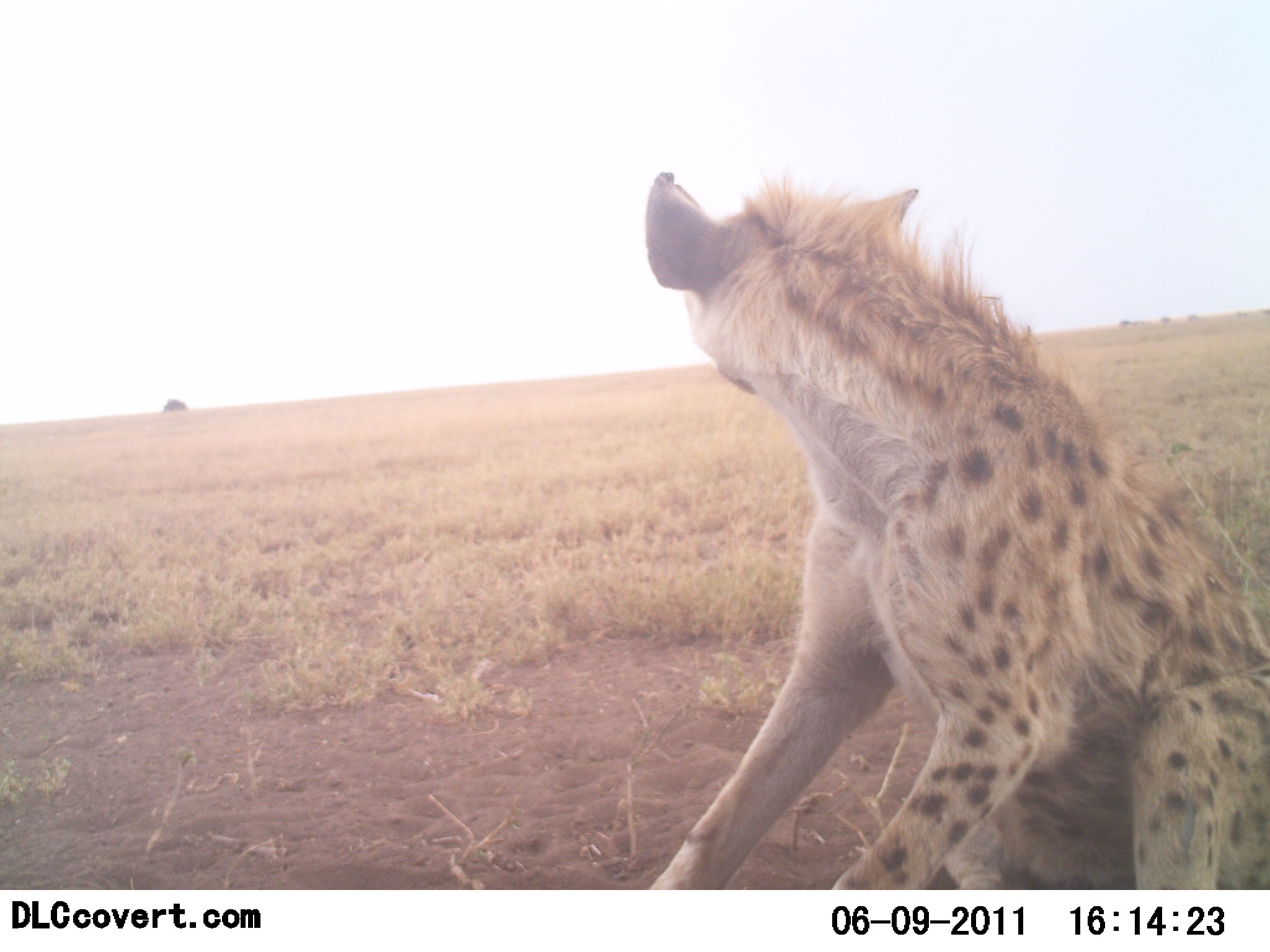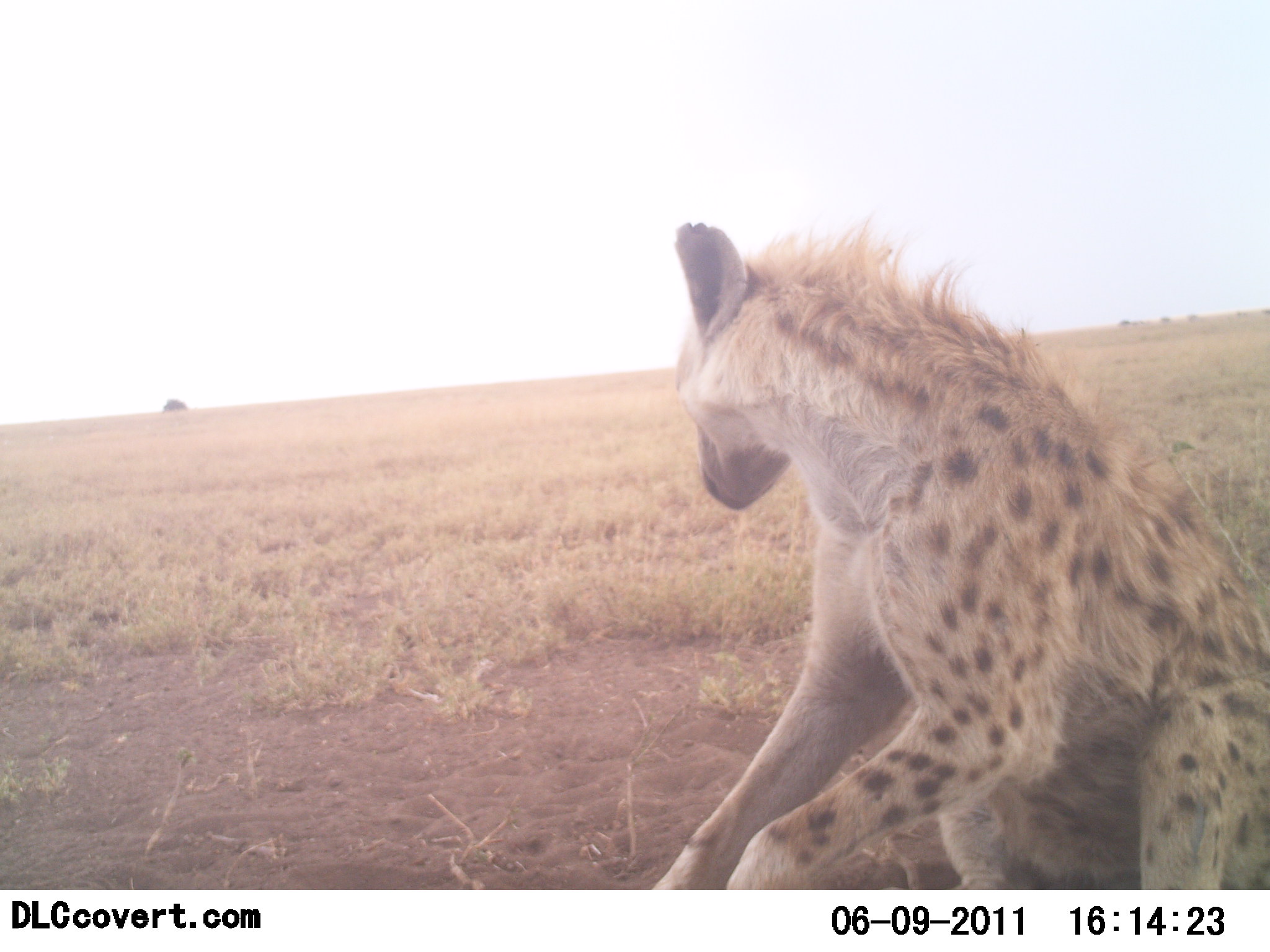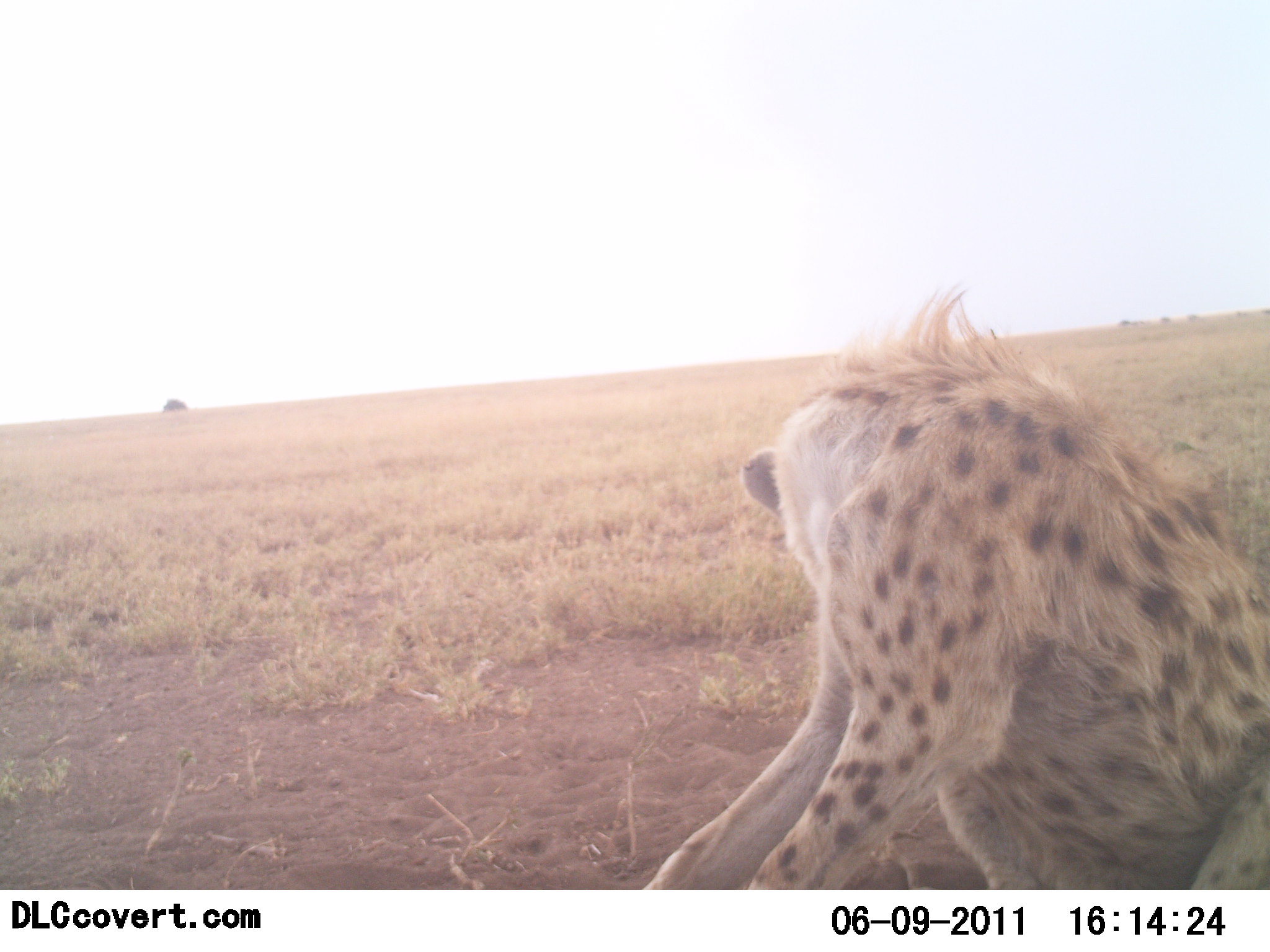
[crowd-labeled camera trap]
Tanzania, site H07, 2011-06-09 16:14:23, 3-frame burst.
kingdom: Animalia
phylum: Chordata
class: Mammalia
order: Carnivora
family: Hyaenidae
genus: Crocuta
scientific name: Crocuta crocuta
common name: spotted hyena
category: hyenaspotted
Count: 1.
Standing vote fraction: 0%.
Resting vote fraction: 100%.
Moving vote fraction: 0%.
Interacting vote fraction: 10%.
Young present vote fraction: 0%.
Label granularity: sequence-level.